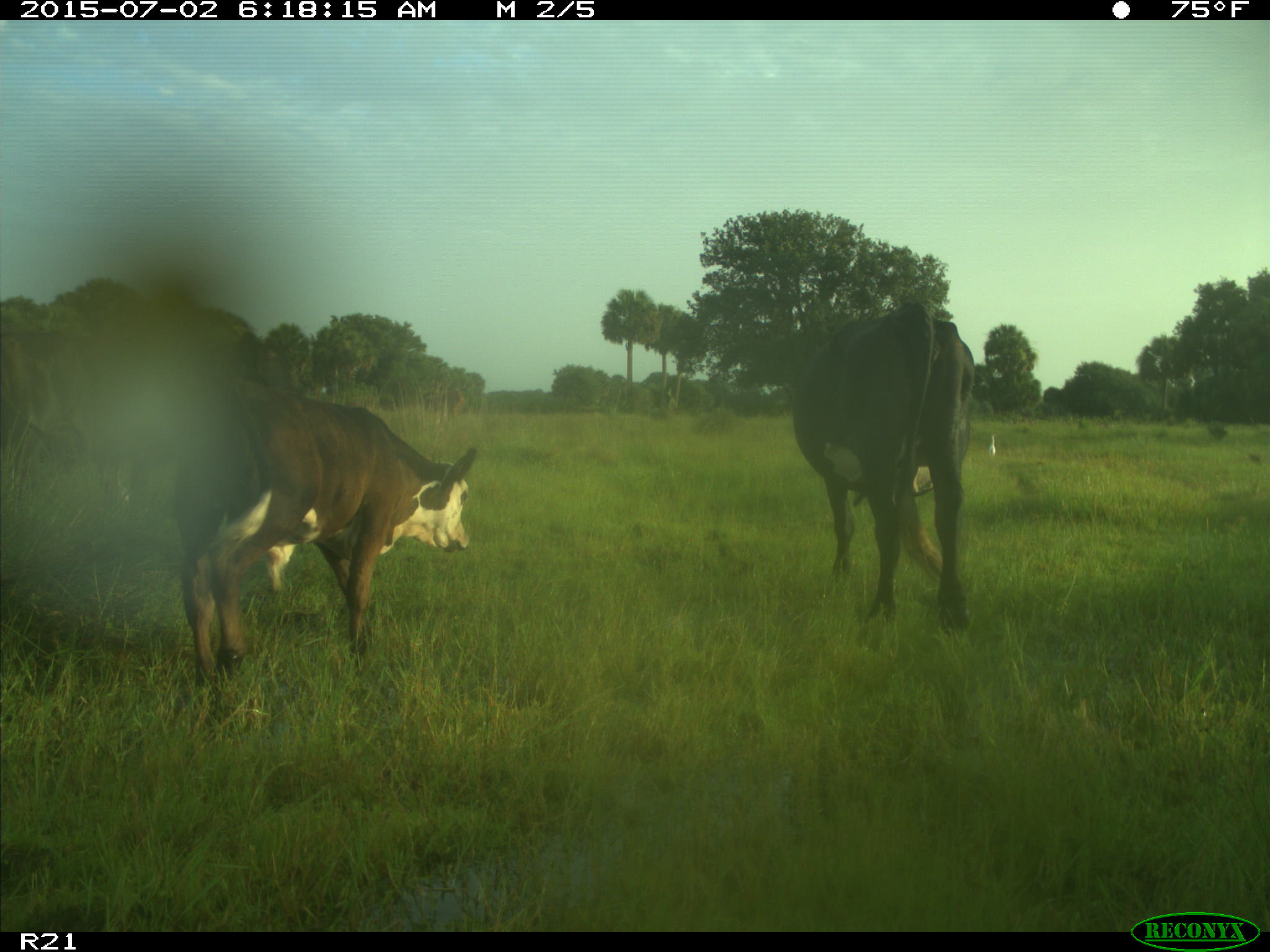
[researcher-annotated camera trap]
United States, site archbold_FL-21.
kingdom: Animalia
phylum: Chordata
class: Mammalia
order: Artiodactyla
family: Bovidae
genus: Bos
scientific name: Bos taurus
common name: domestic cow